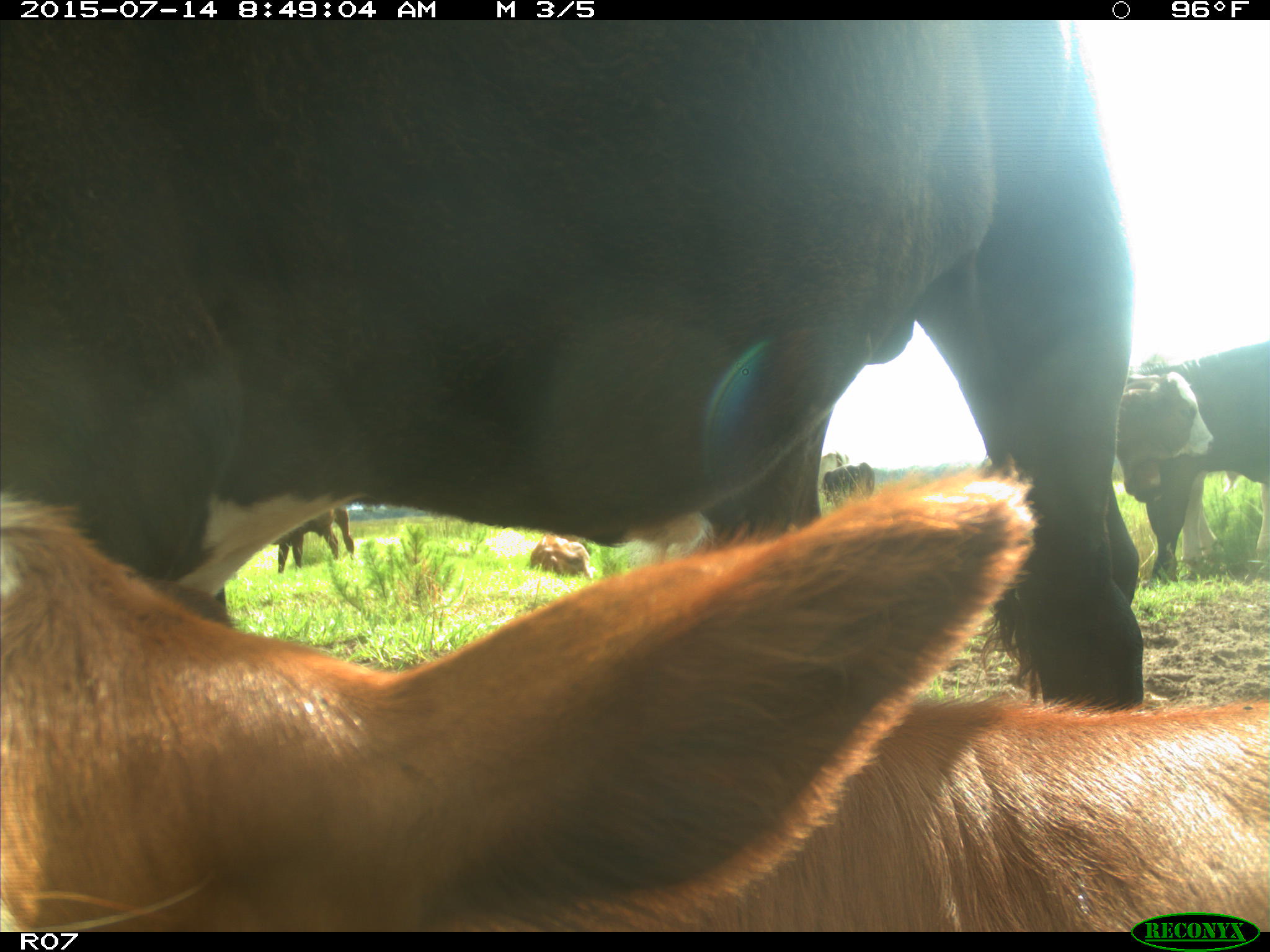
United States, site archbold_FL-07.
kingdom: Animalia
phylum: Chordata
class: Mammalia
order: Artiodactyla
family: Bovidae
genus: Bos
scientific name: Bos taurus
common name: domestic cow